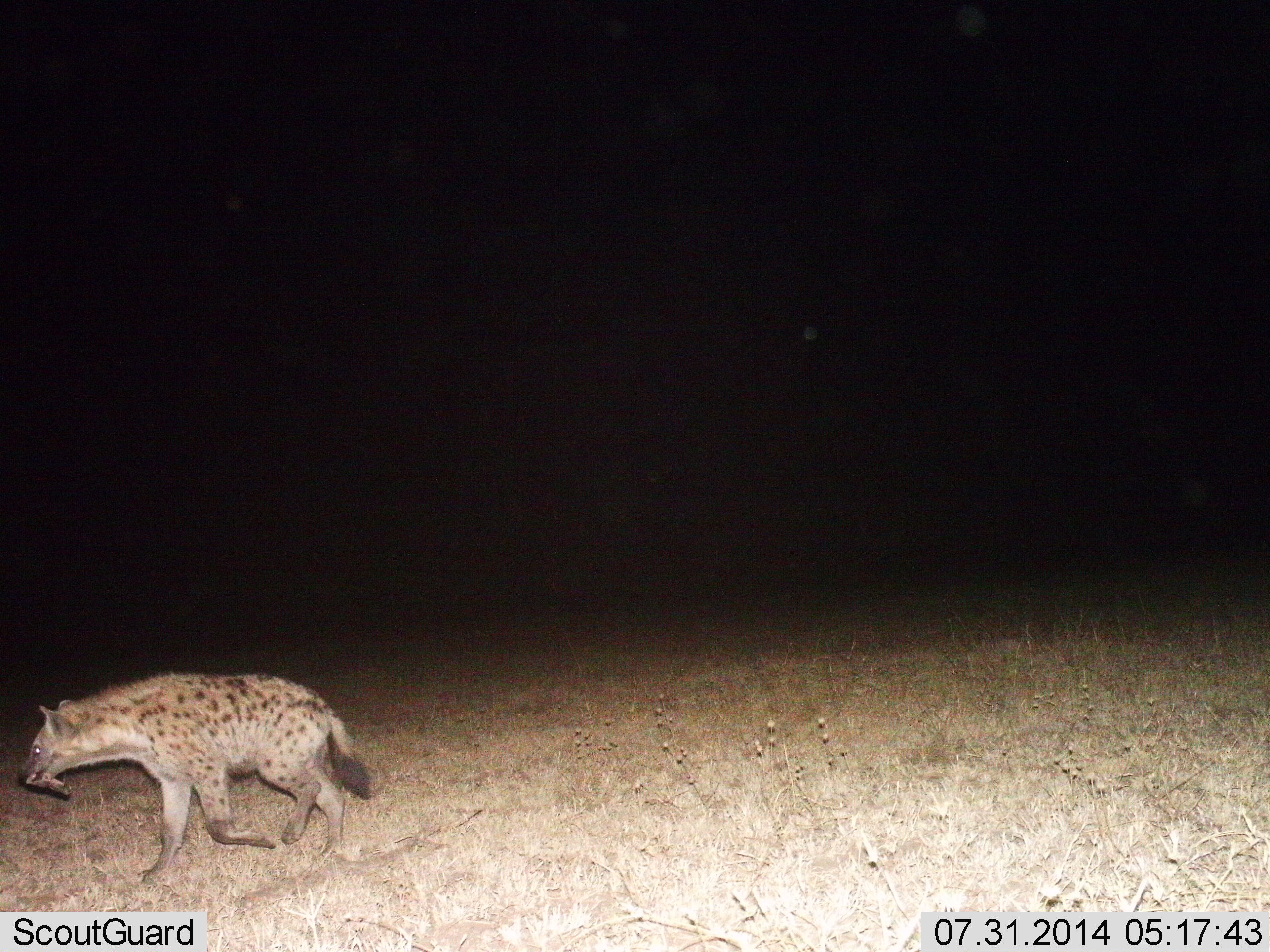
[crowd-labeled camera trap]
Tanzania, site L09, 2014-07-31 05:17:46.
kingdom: Animalia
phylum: Chordata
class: Mammalia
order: Carnivora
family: Hyaenidae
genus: Crocuta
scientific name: Crocuta crocuta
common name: spotted hyena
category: hyenaspotted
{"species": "hyenaspotted (spotted hyena) (Crocuta crocuta)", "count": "1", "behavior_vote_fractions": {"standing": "0%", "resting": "0%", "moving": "100%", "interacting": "0%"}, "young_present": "0%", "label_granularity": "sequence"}